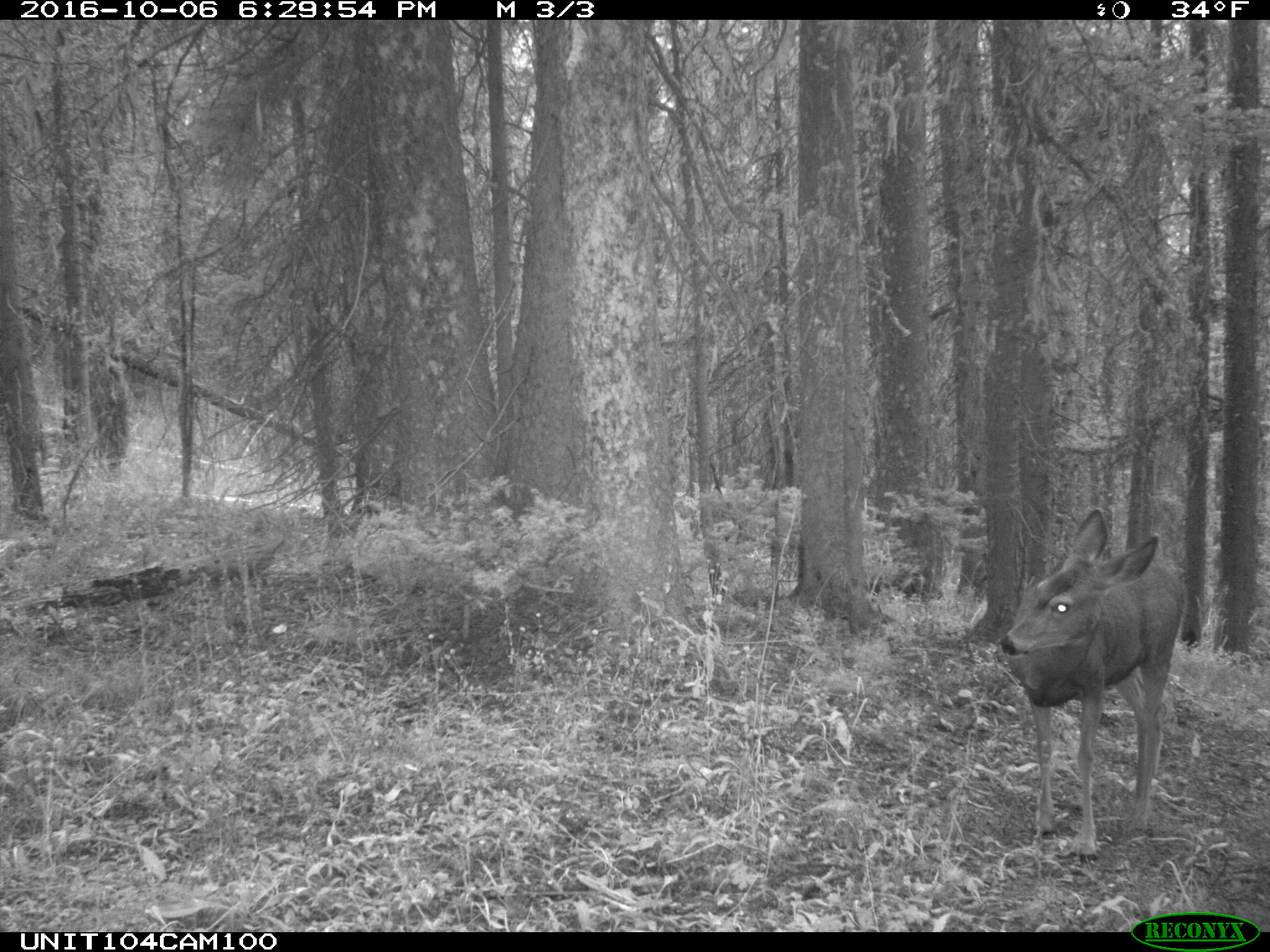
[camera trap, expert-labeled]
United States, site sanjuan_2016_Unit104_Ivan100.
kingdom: Animalia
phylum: Chordata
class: Mammalia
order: Artiodactyla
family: Cervidae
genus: Odocoileus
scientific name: Odocoileus hemionus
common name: mule deer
Odocoileus hemionus (mule deer).